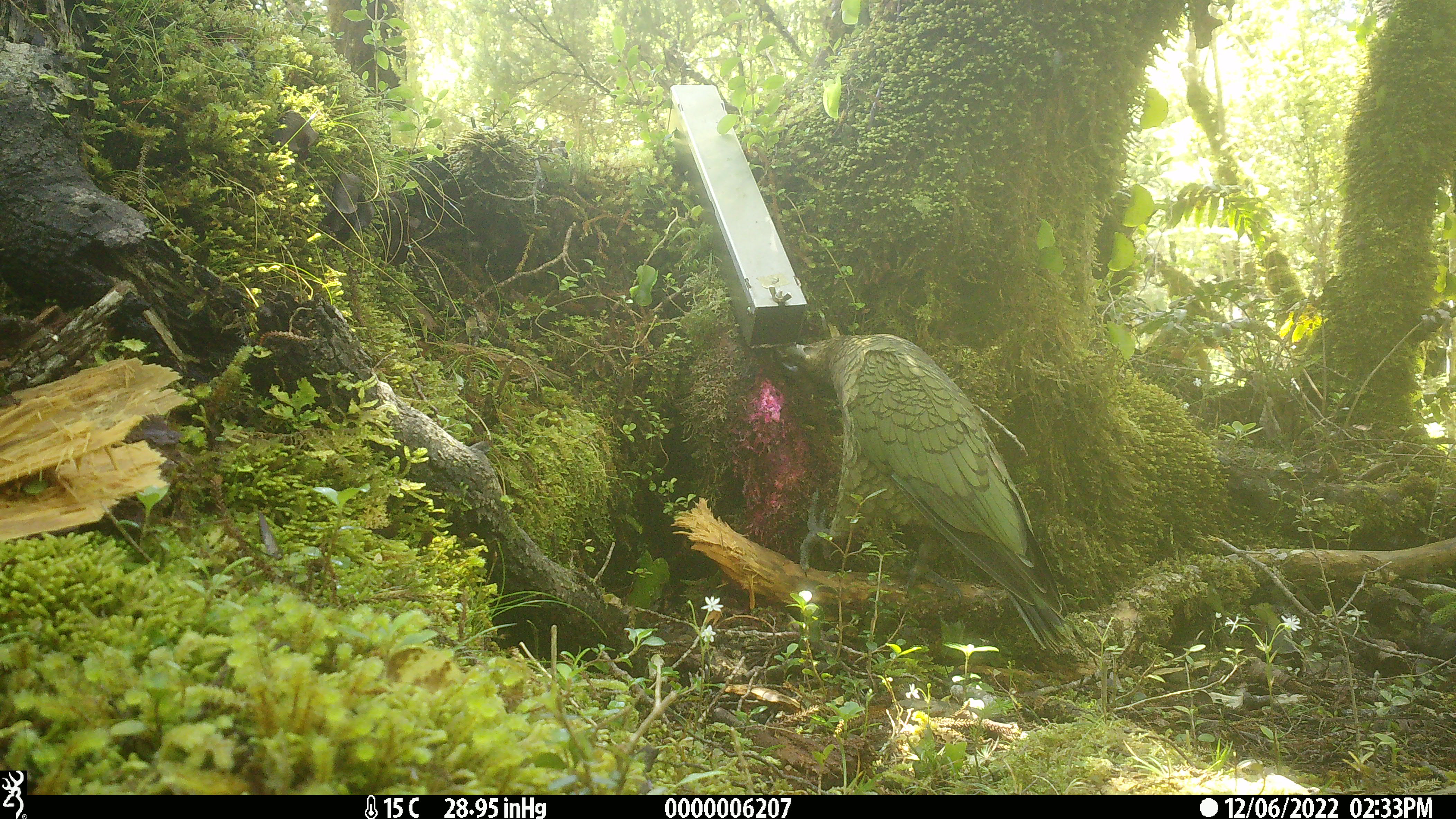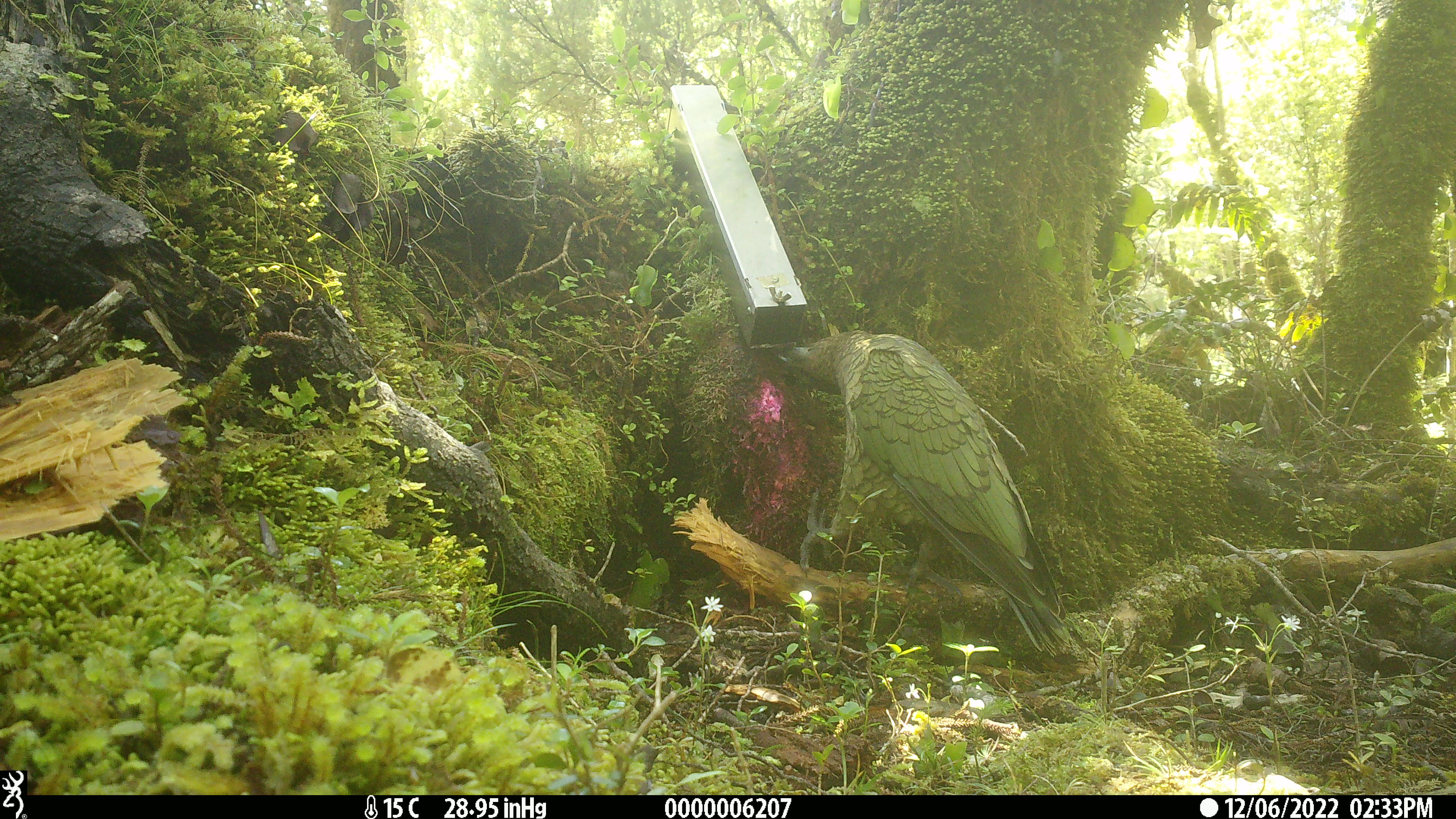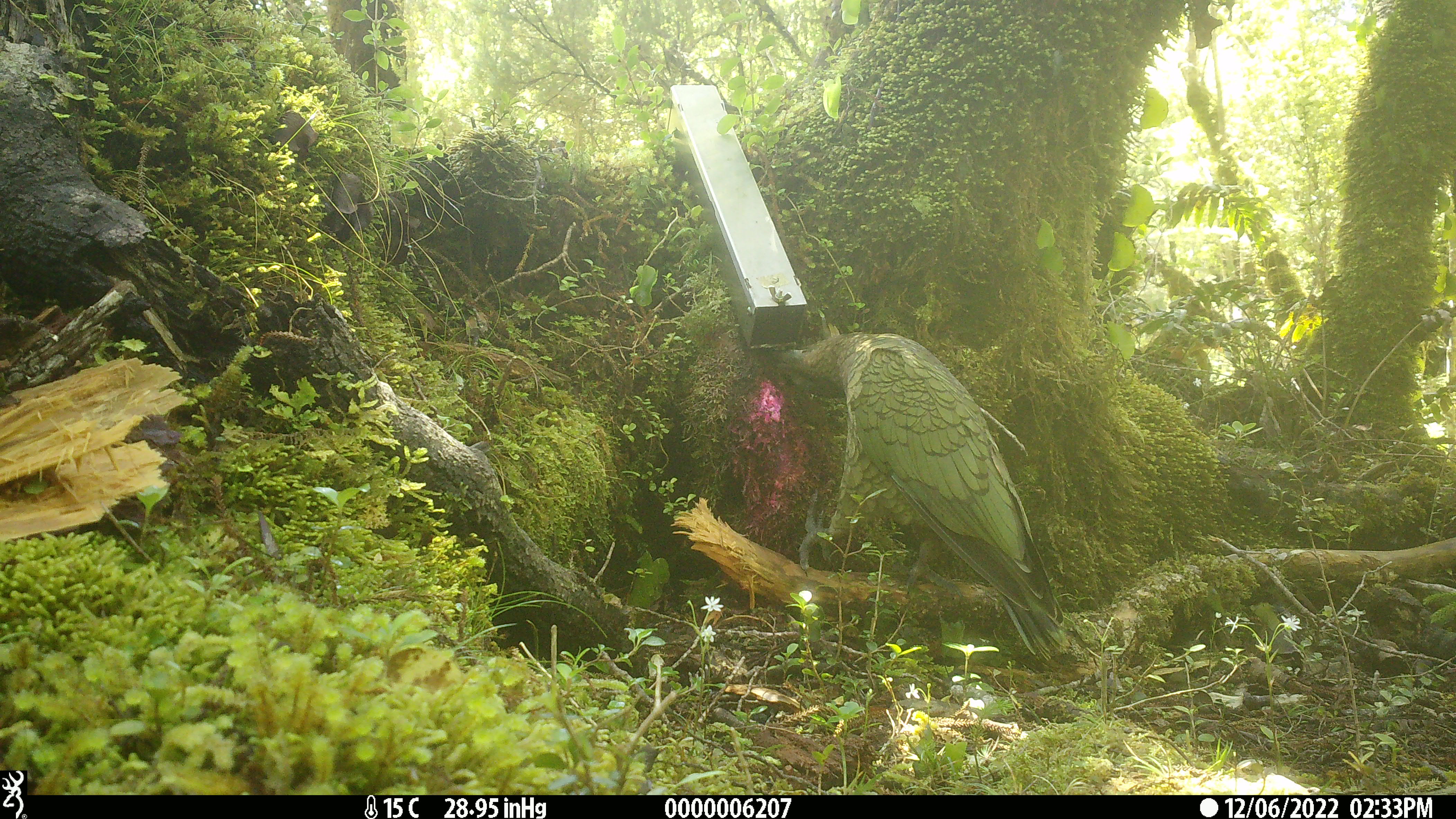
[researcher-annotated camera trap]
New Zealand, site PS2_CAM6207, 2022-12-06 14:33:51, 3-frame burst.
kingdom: Animalia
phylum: Chordata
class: Aves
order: Psittaciformes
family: Strigopidae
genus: Nestor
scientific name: Nestor notabilis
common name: kea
Kea (Nestor notabilis).